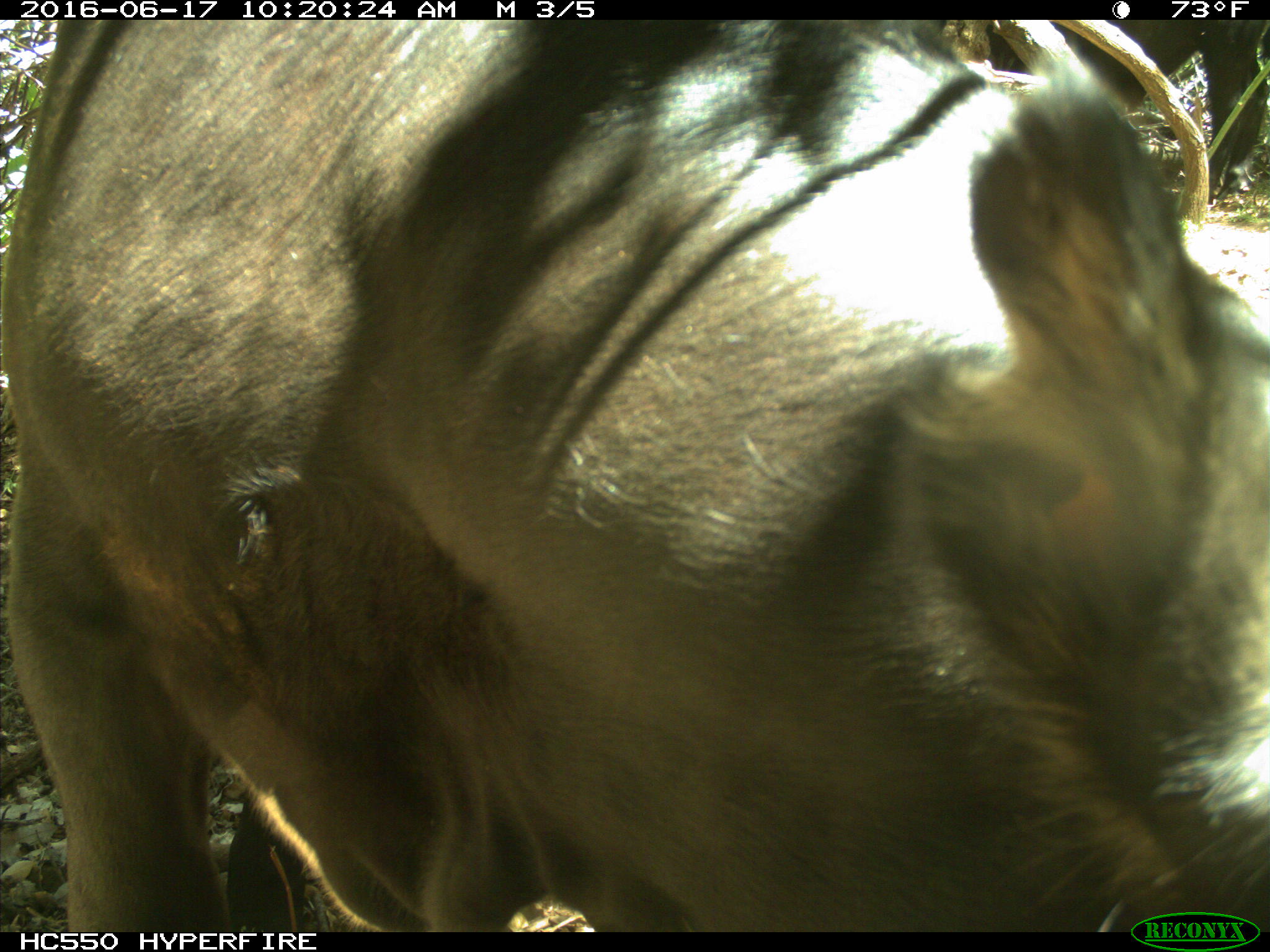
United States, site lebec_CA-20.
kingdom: Animalia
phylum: Chordata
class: Mammalia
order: Artiodactyla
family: Bovidae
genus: Bos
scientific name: Bos taurus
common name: domestic cow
Bos taurus (domestic cow).